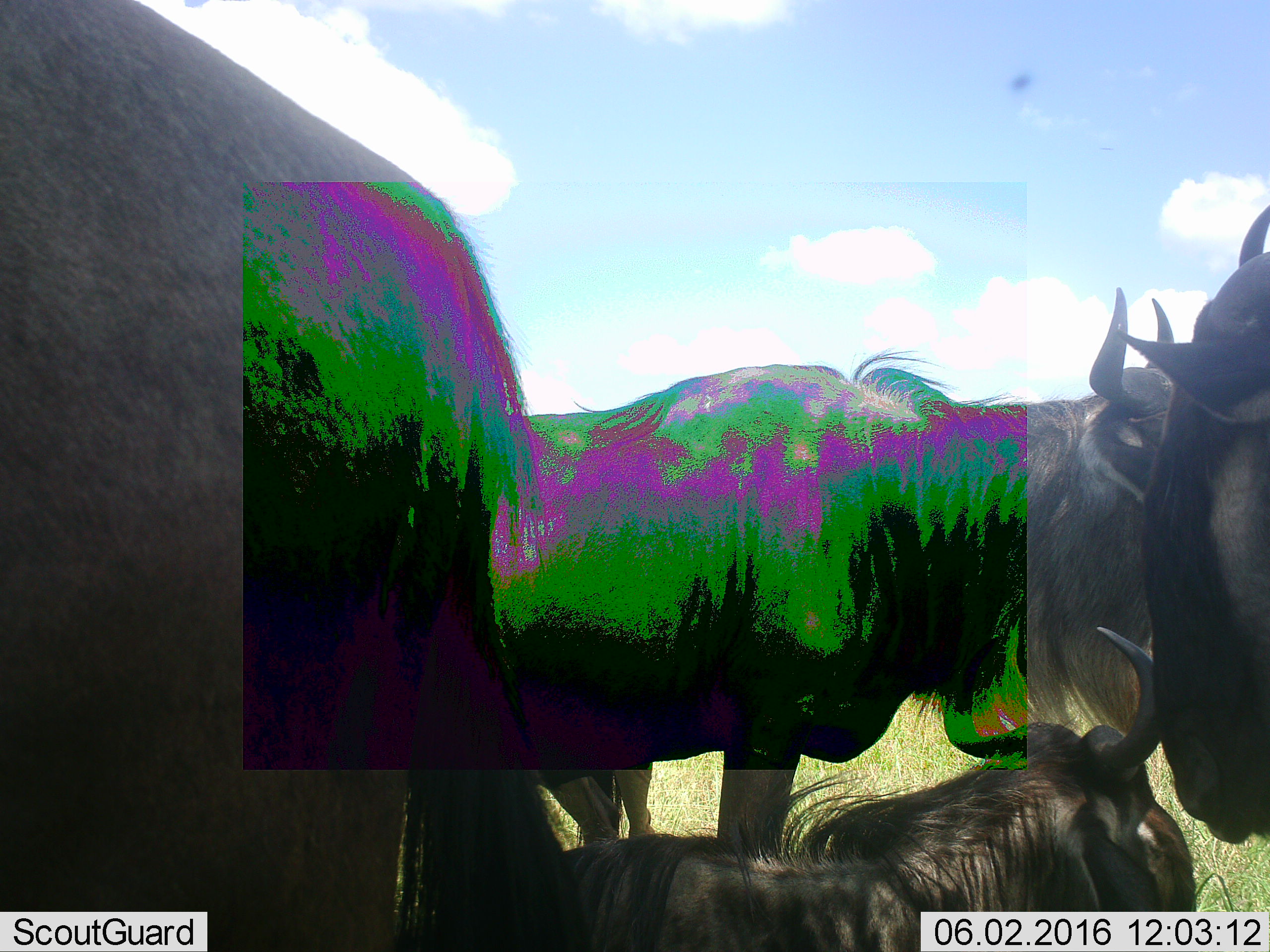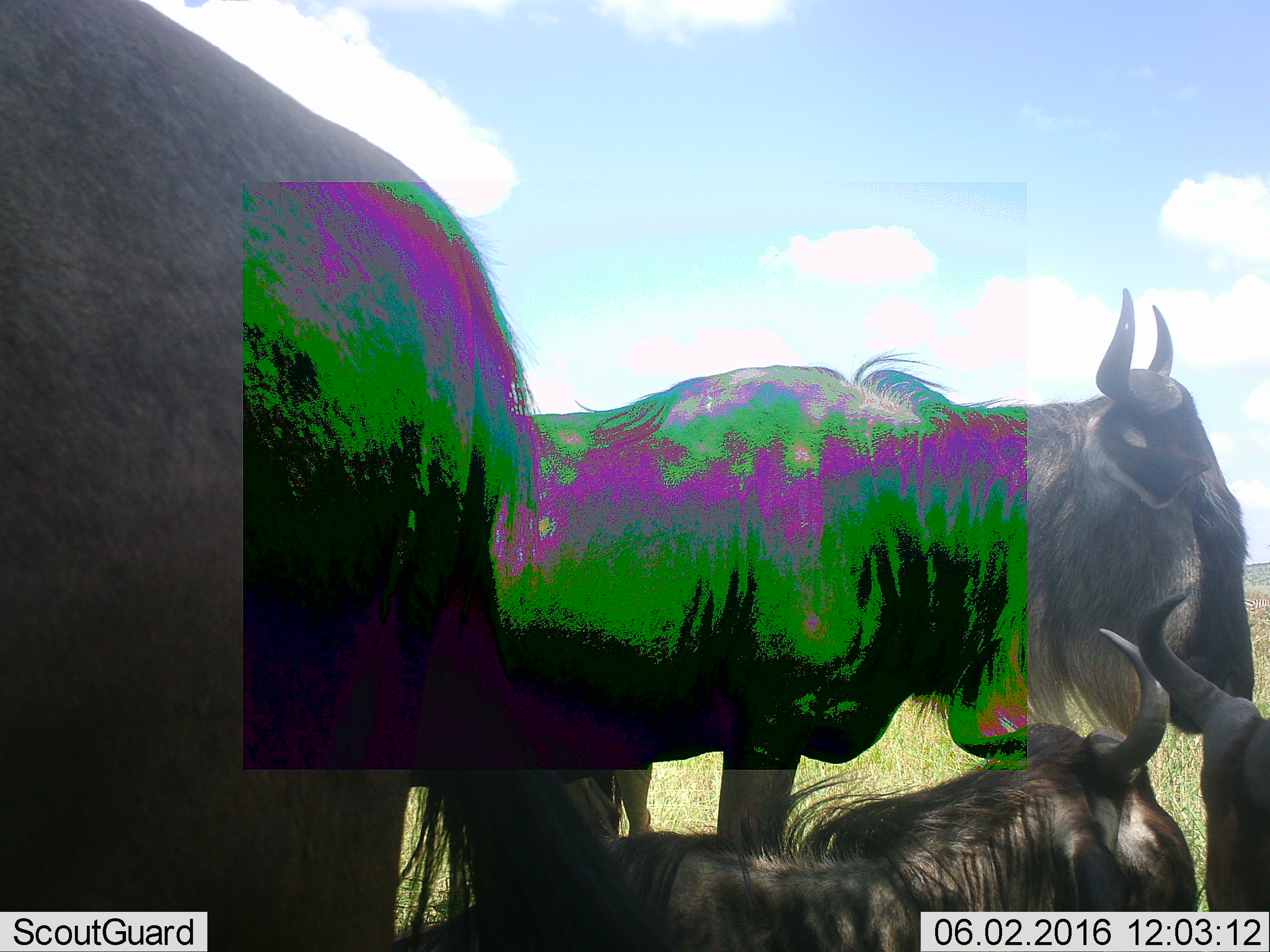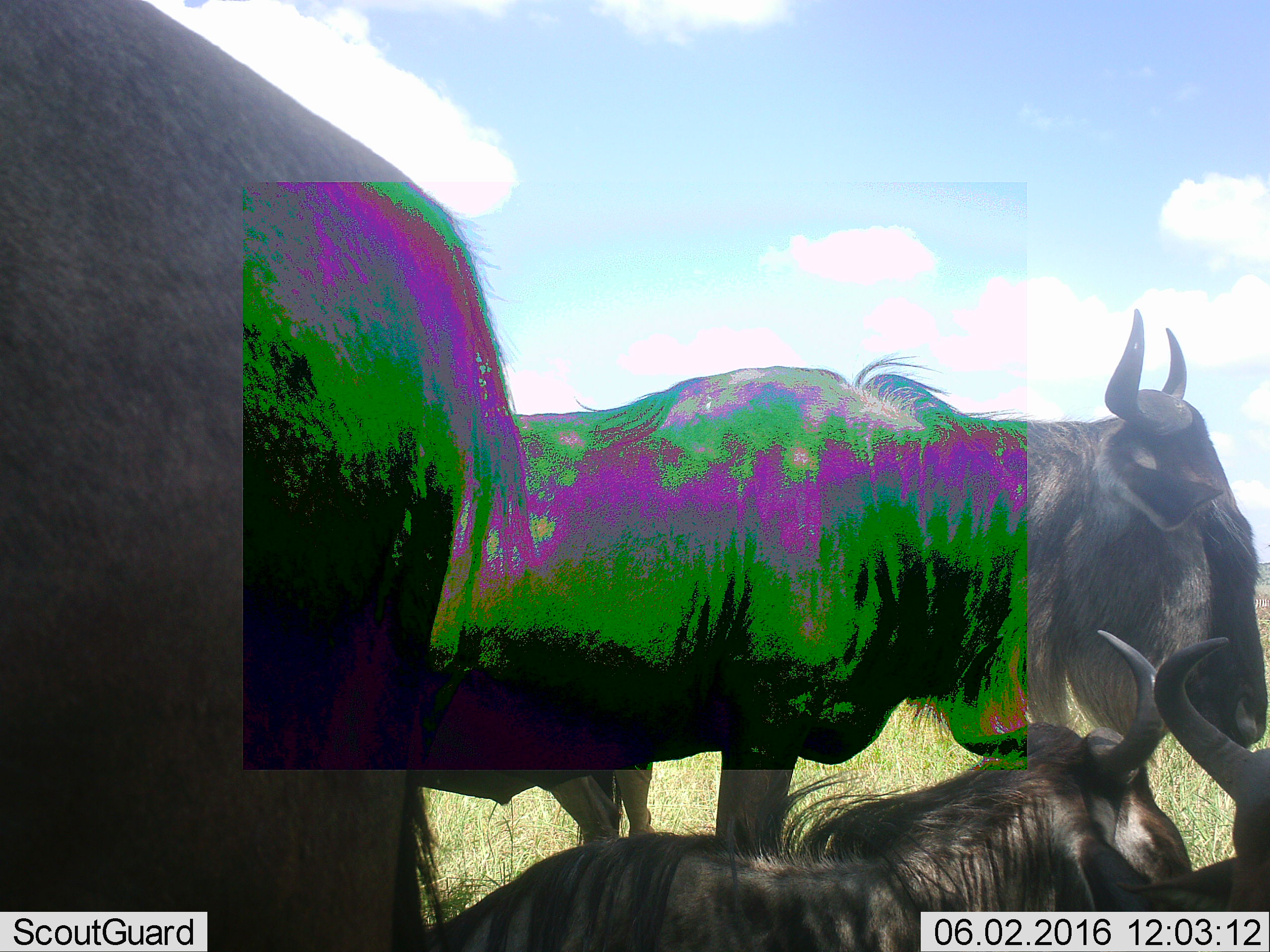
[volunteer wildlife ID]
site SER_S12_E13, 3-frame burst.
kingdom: Animalia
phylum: Chordata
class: Mammalia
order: Artiodactyla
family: Bovidae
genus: Connochaetes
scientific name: Connochaetes taurinus taurinus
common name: blue wildebeest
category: wildebeestblue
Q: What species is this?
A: Wildebeestblue (blue wildebeest) (Connochaetes taurinus taurinus).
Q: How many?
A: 4.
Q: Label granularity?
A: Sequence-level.